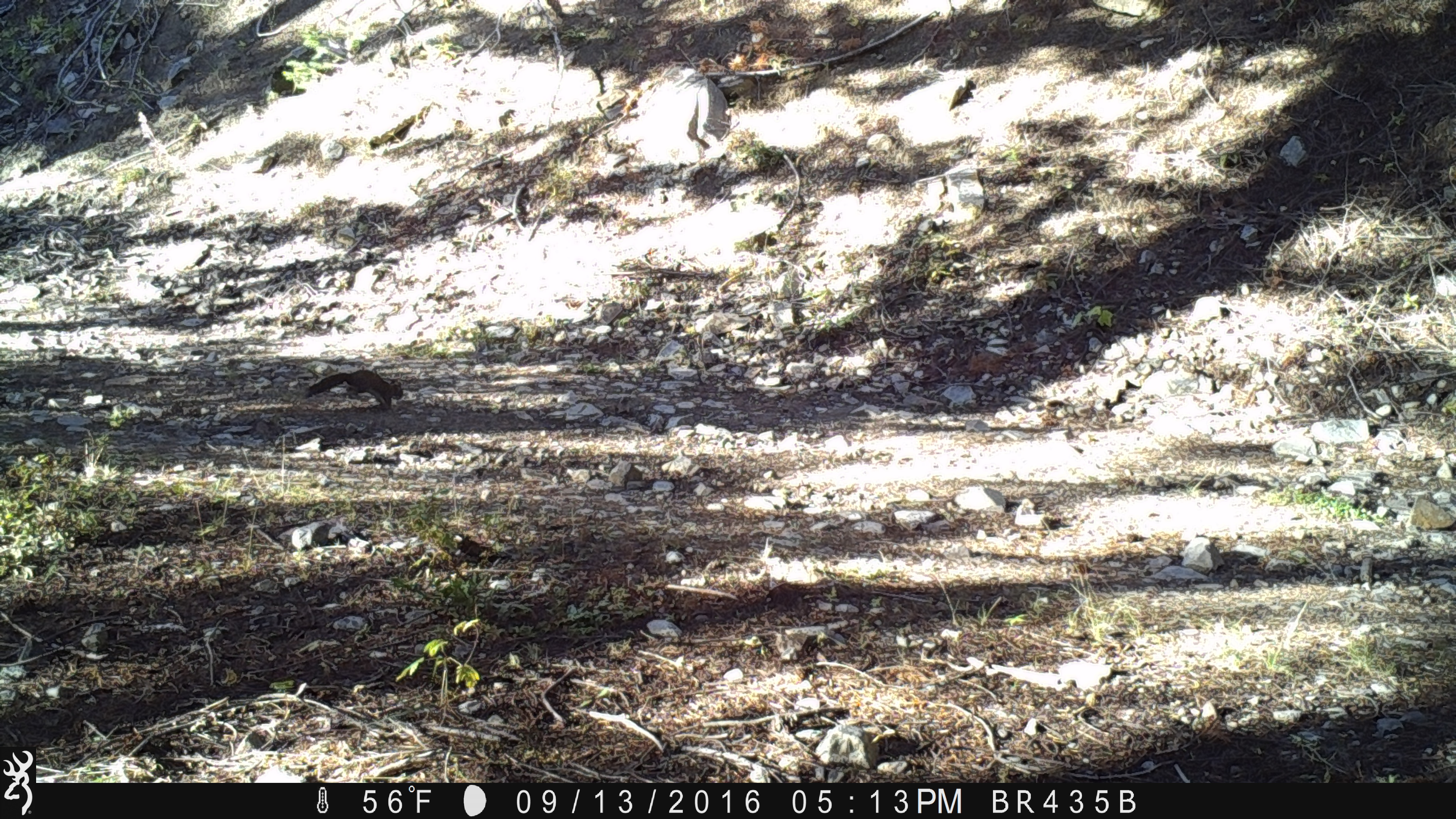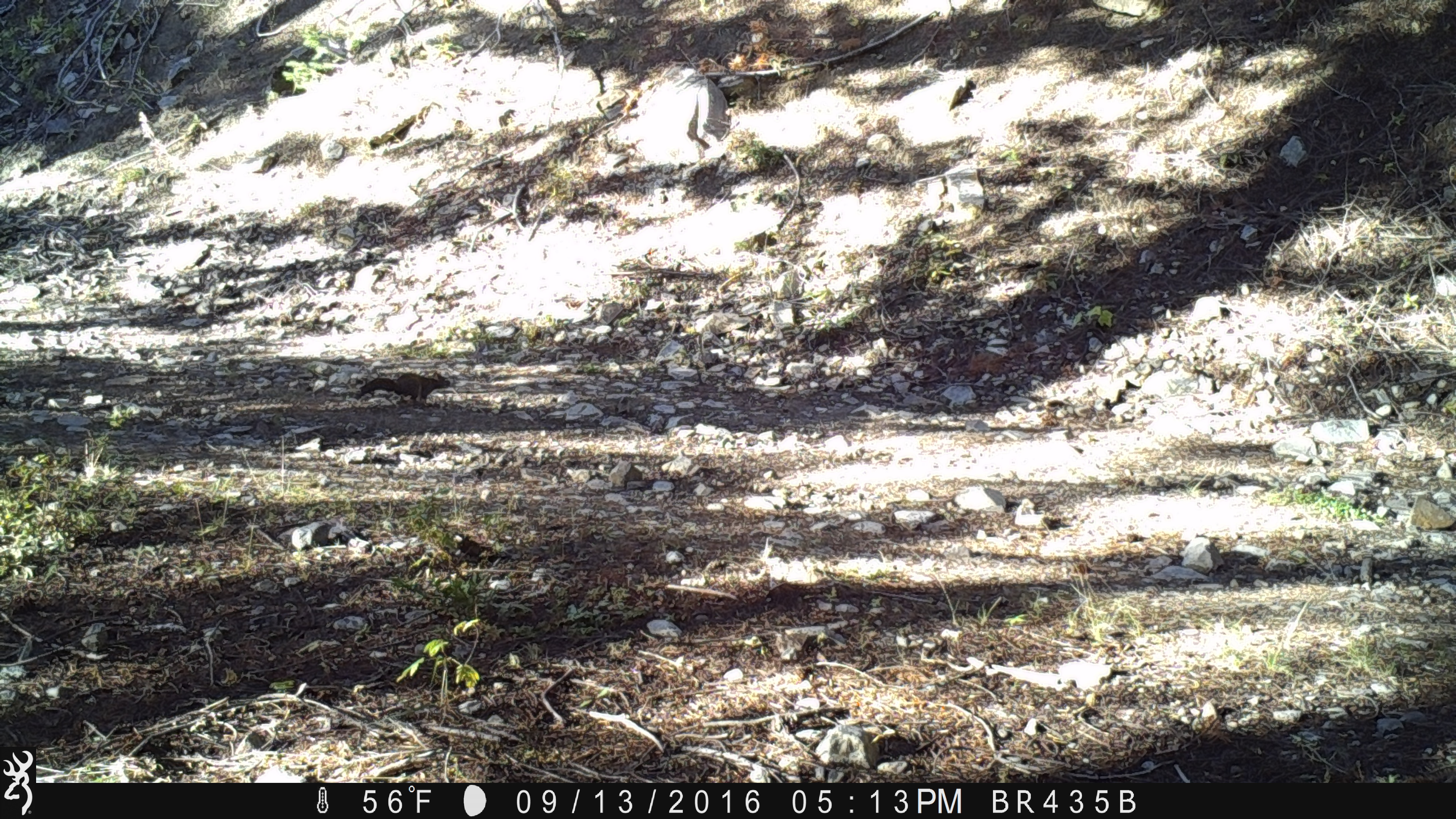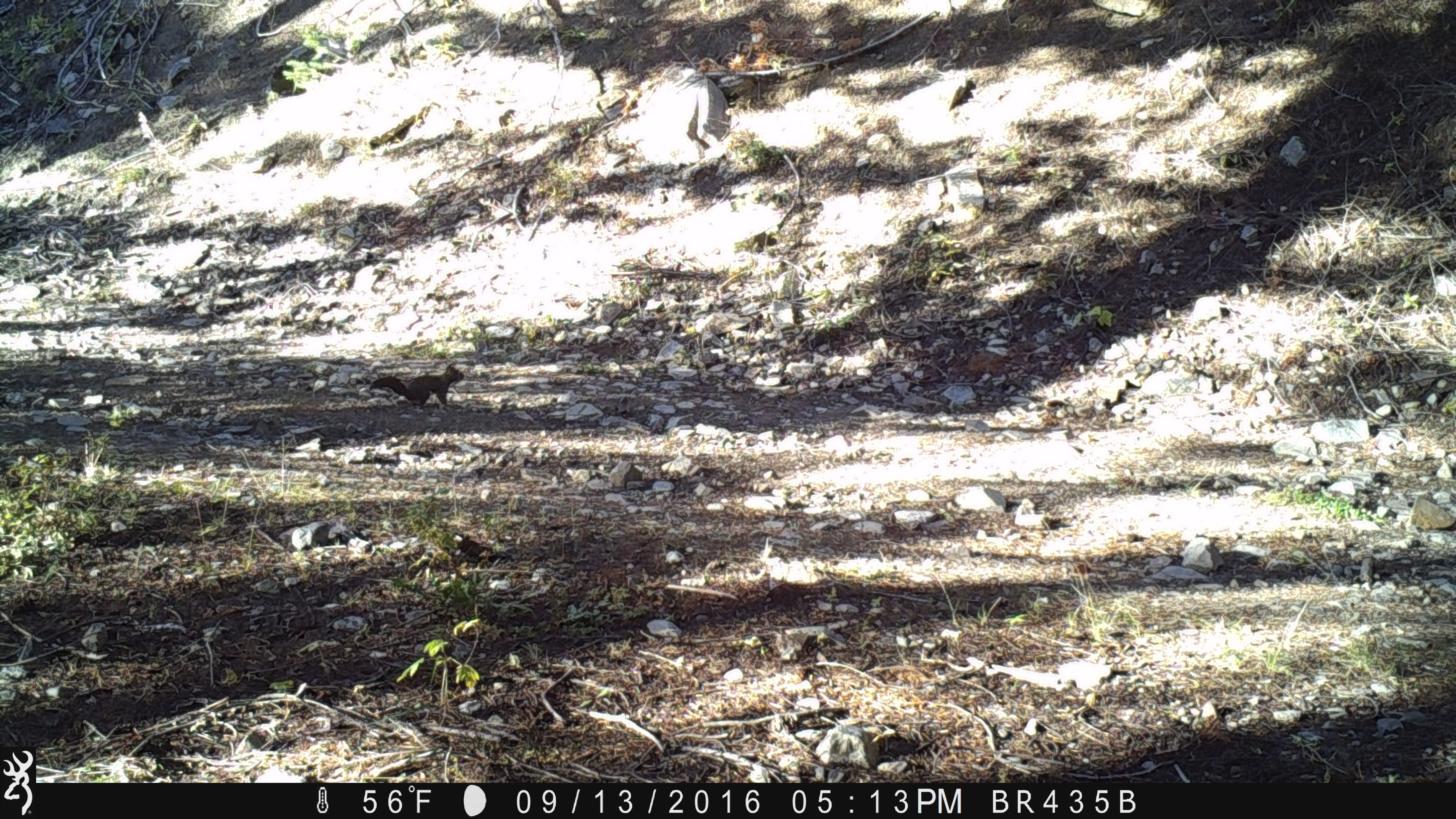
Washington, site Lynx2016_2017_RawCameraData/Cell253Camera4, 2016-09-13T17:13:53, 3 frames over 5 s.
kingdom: Animalia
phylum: Chordata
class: Mammalia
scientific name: Mammalia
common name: small mammal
Small mammal (Mammalia). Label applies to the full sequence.